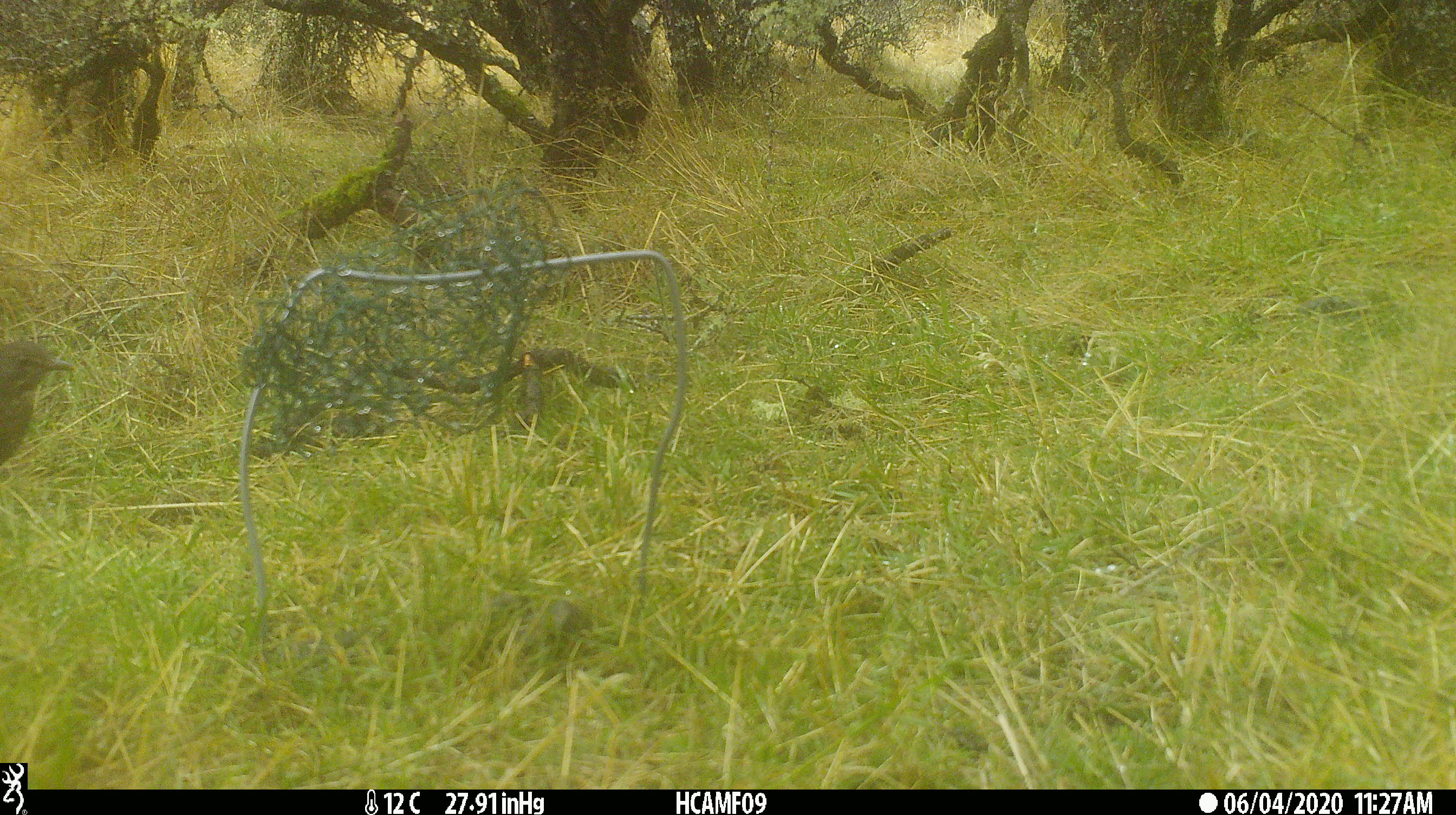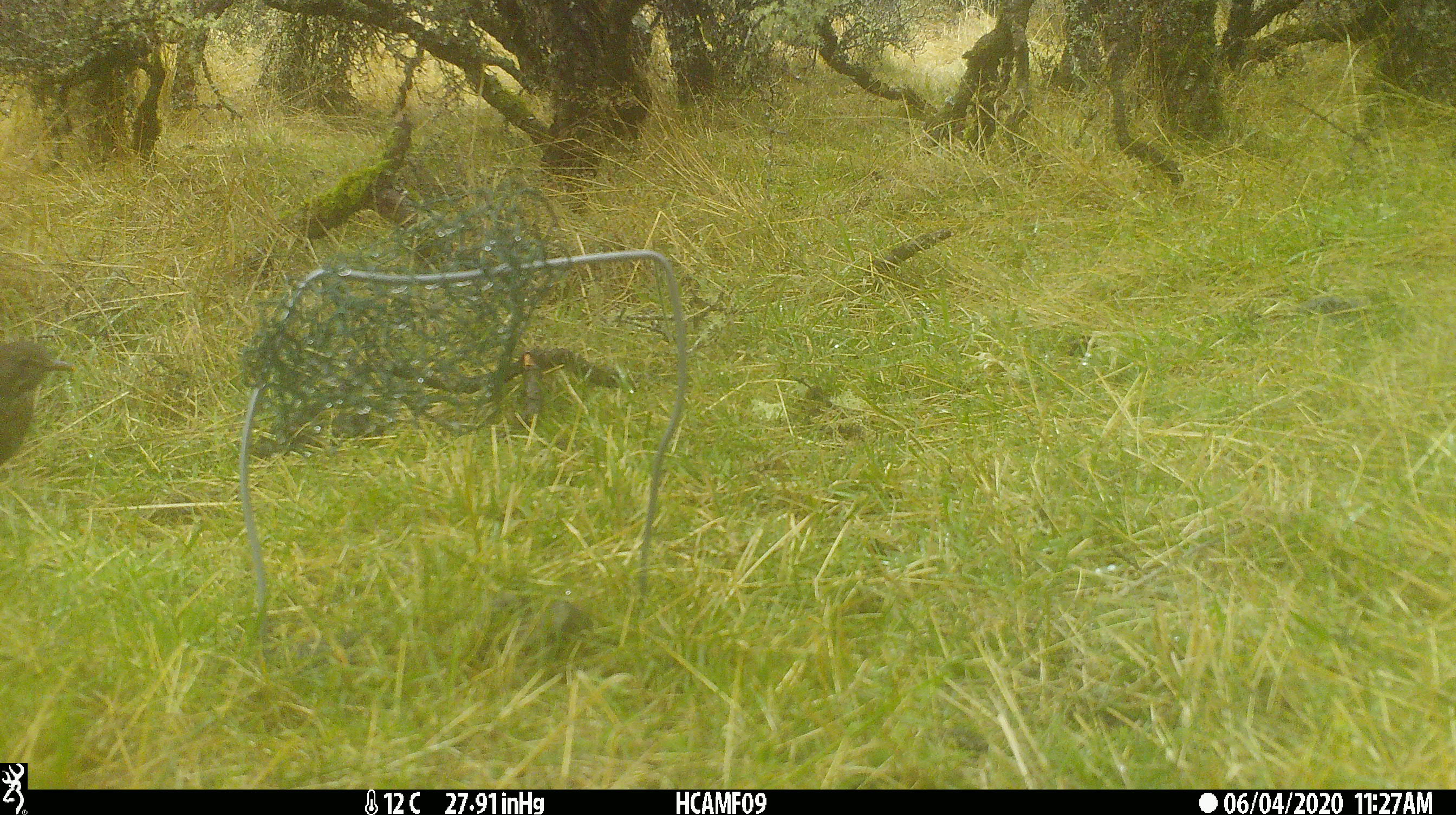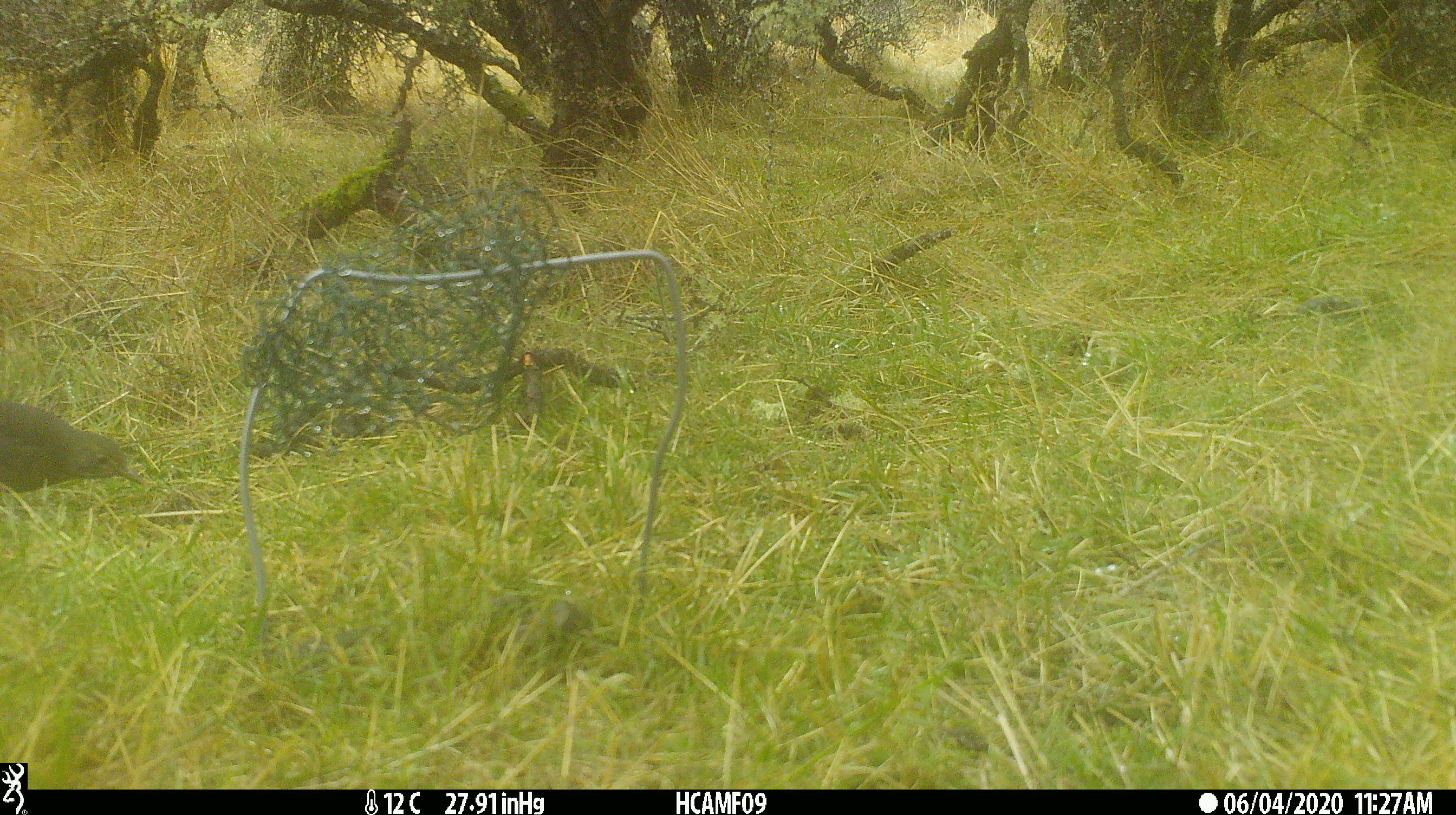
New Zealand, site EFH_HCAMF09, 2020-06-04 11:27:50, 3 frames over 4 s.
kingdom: Animalia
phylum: Chordata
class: Aves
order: Passeriformes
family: Turdidae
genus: Turdus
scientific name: Turdus merula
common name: eurasian blackbird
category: blackbird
Blackbird (eurasian blackbird) (Turdus merula).